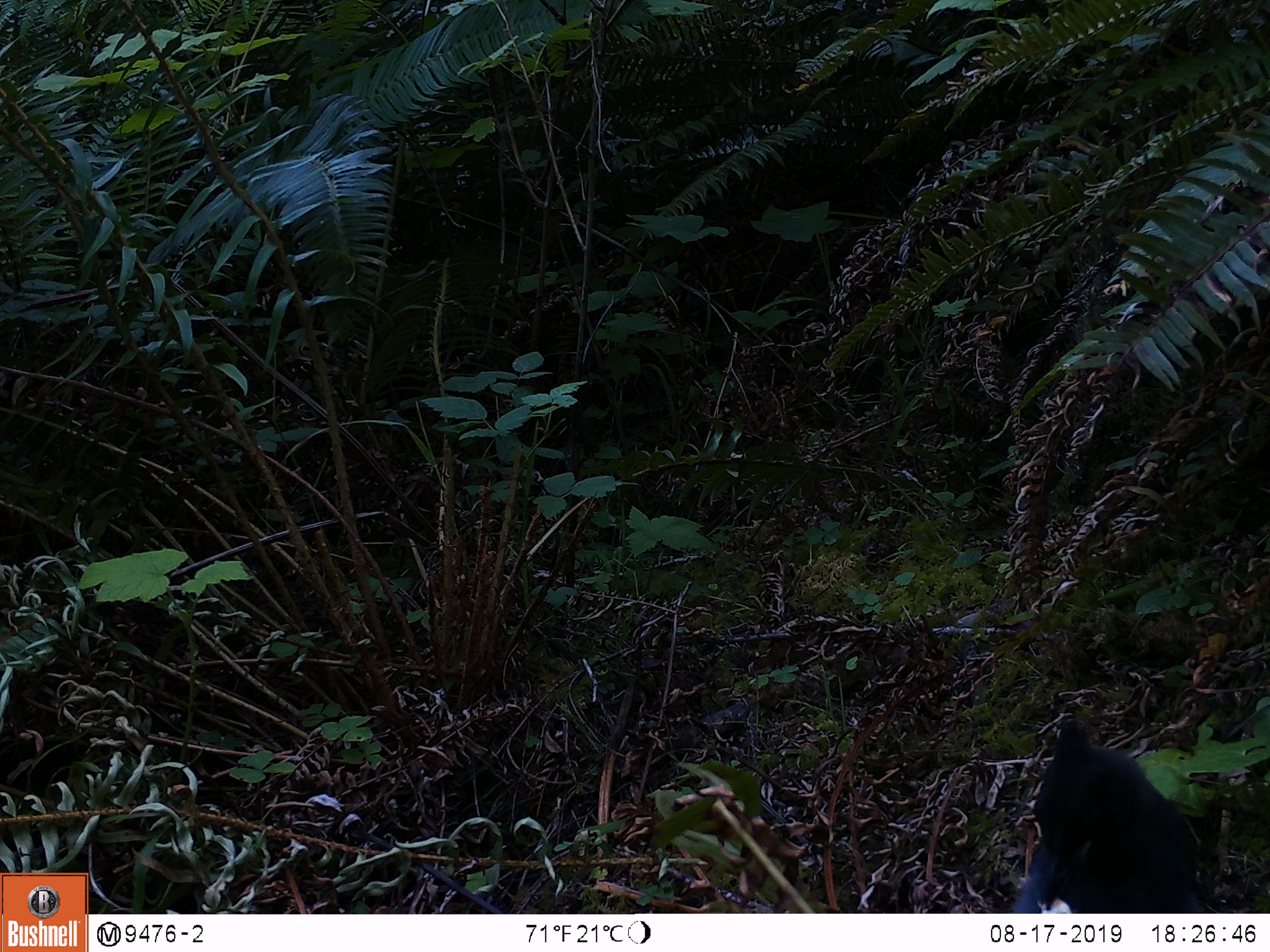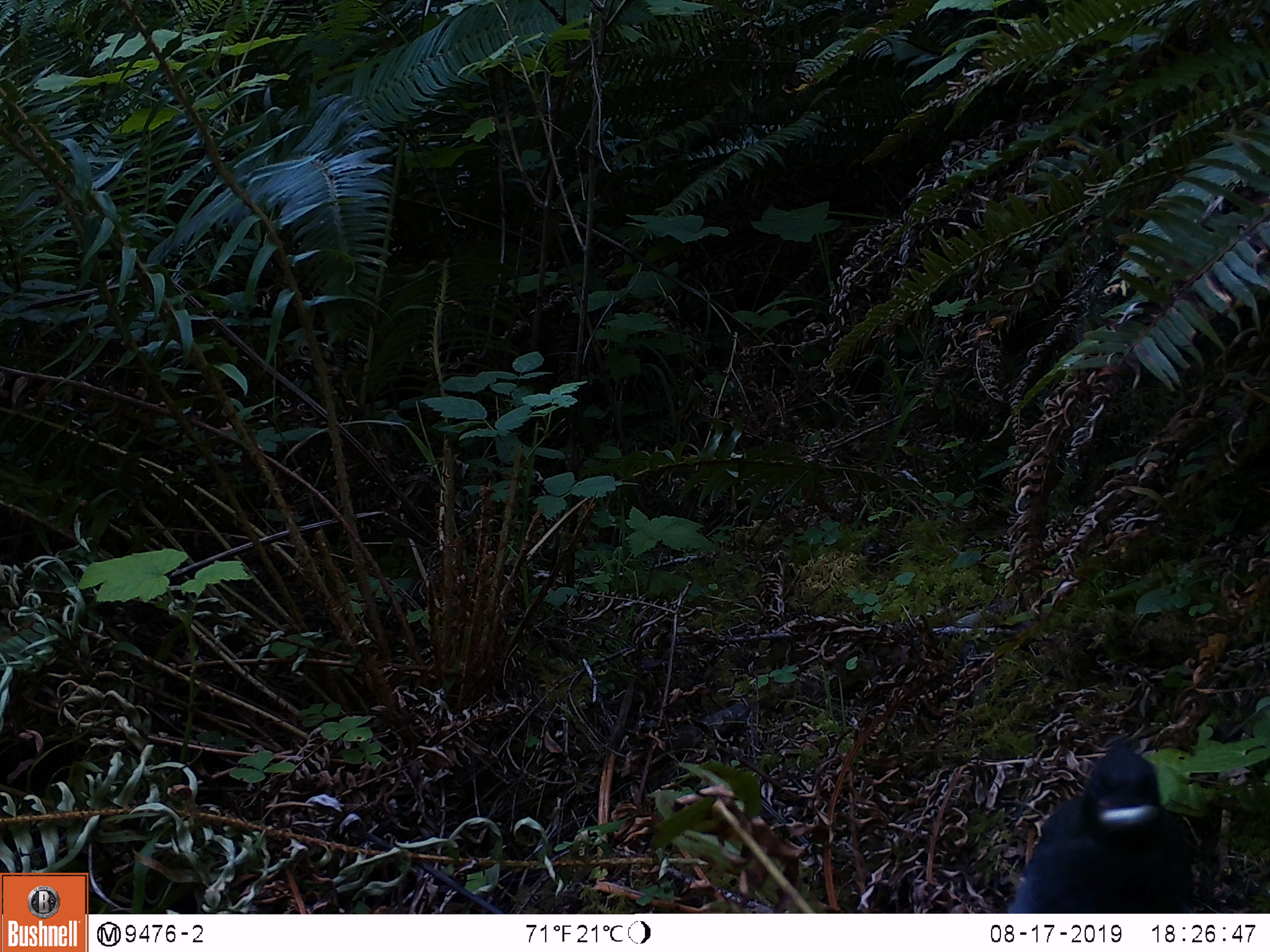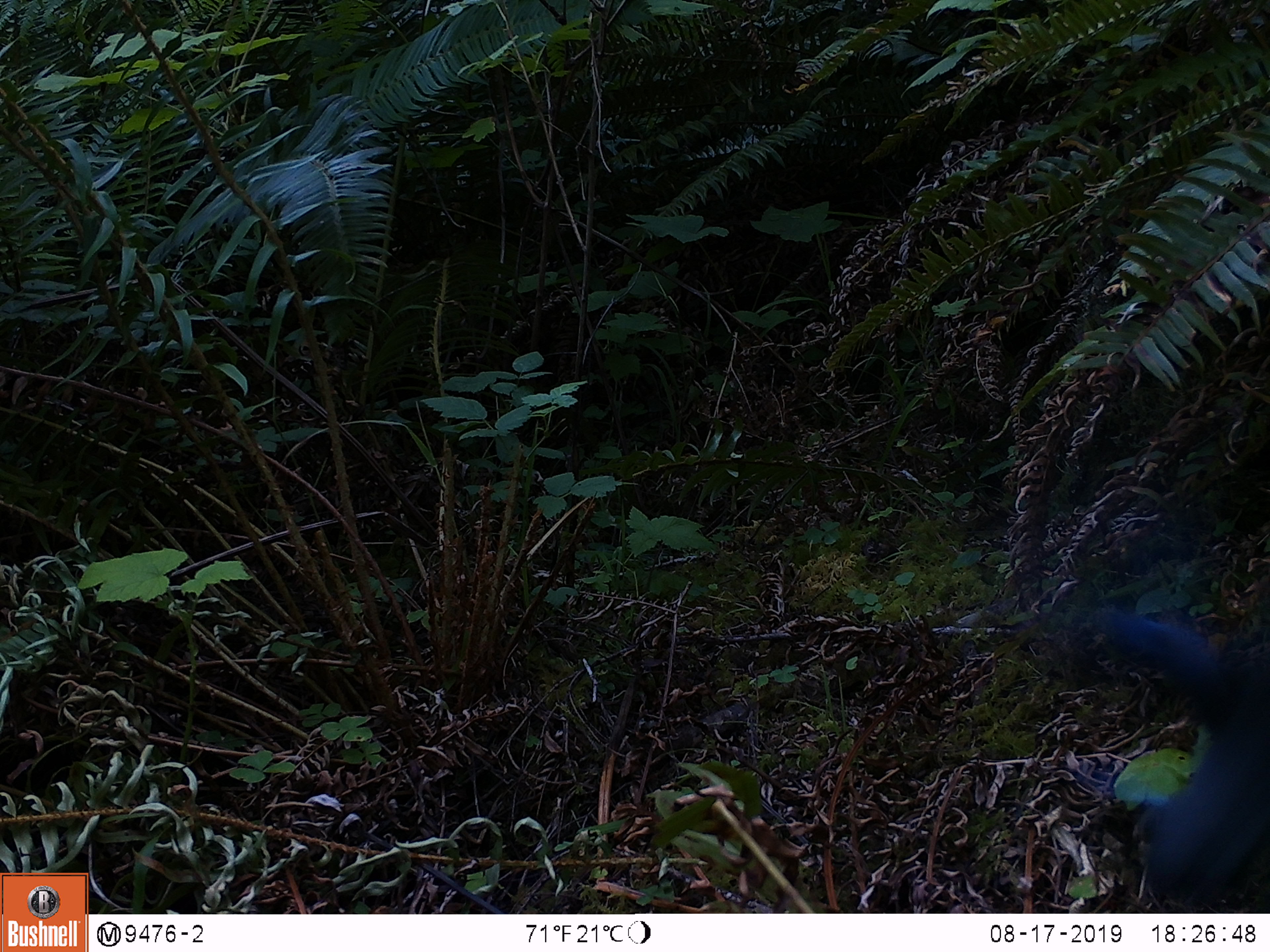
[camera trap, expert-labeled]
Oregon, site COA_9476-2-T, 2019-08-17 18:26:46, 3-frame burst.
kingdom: Animalia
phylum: Chordata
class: Aves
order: Passeriformes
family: Corvidae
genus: Cyanocitta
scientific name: Cyanocitta stelleri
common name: steller's jay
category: stellers jay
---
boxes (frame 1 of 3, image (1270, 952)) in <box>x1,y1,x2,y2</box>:
stellers jay: <box>1008,710,1220,910</box>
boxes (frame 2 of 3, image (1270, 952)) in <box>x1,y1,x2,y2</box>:
stellers jay: <box>1003,734,1213,909</box>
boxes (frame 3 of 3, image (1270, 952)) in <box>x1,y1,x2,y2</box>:
stellers jay: <box>1095,592,1265,883</box>